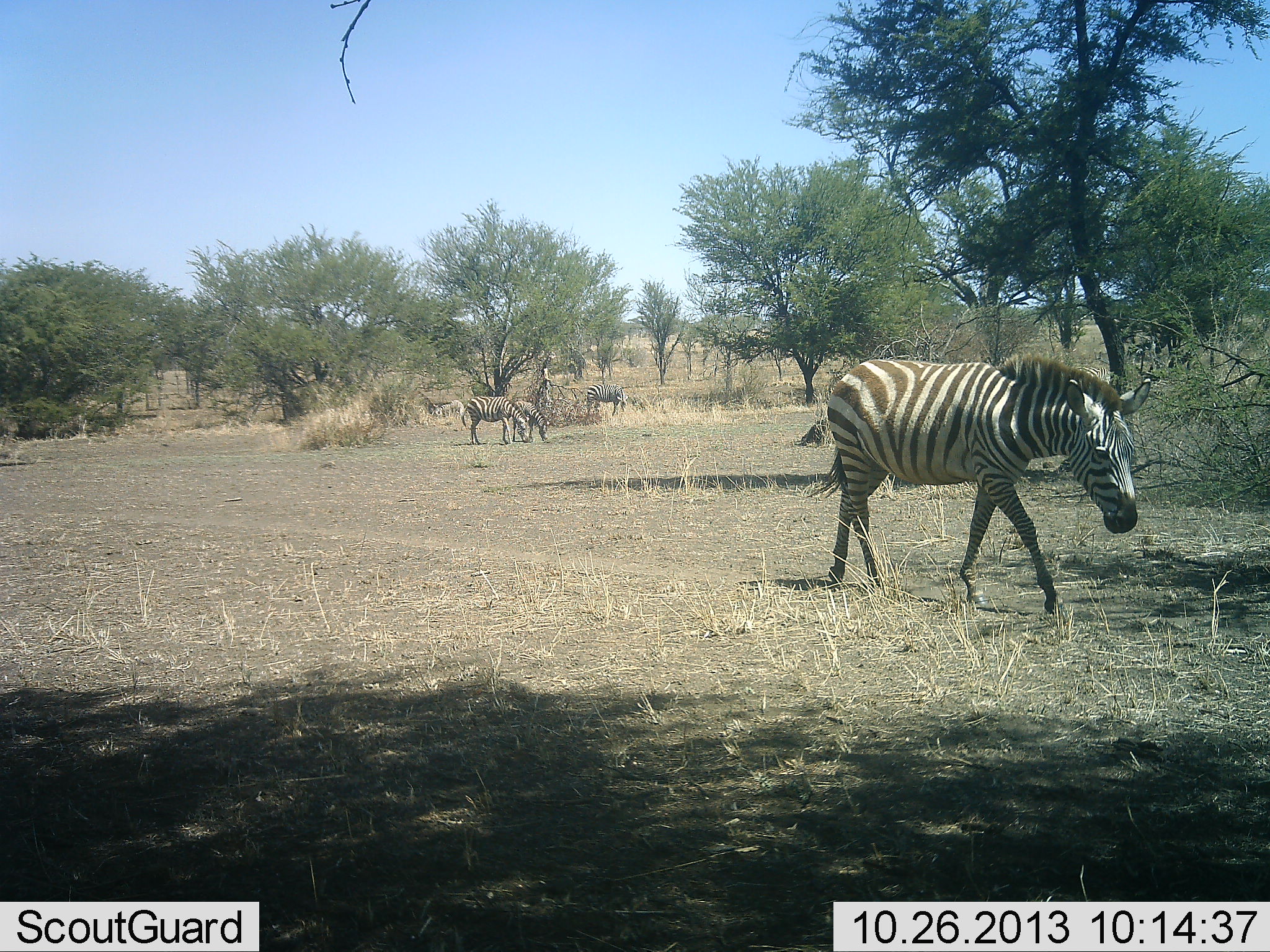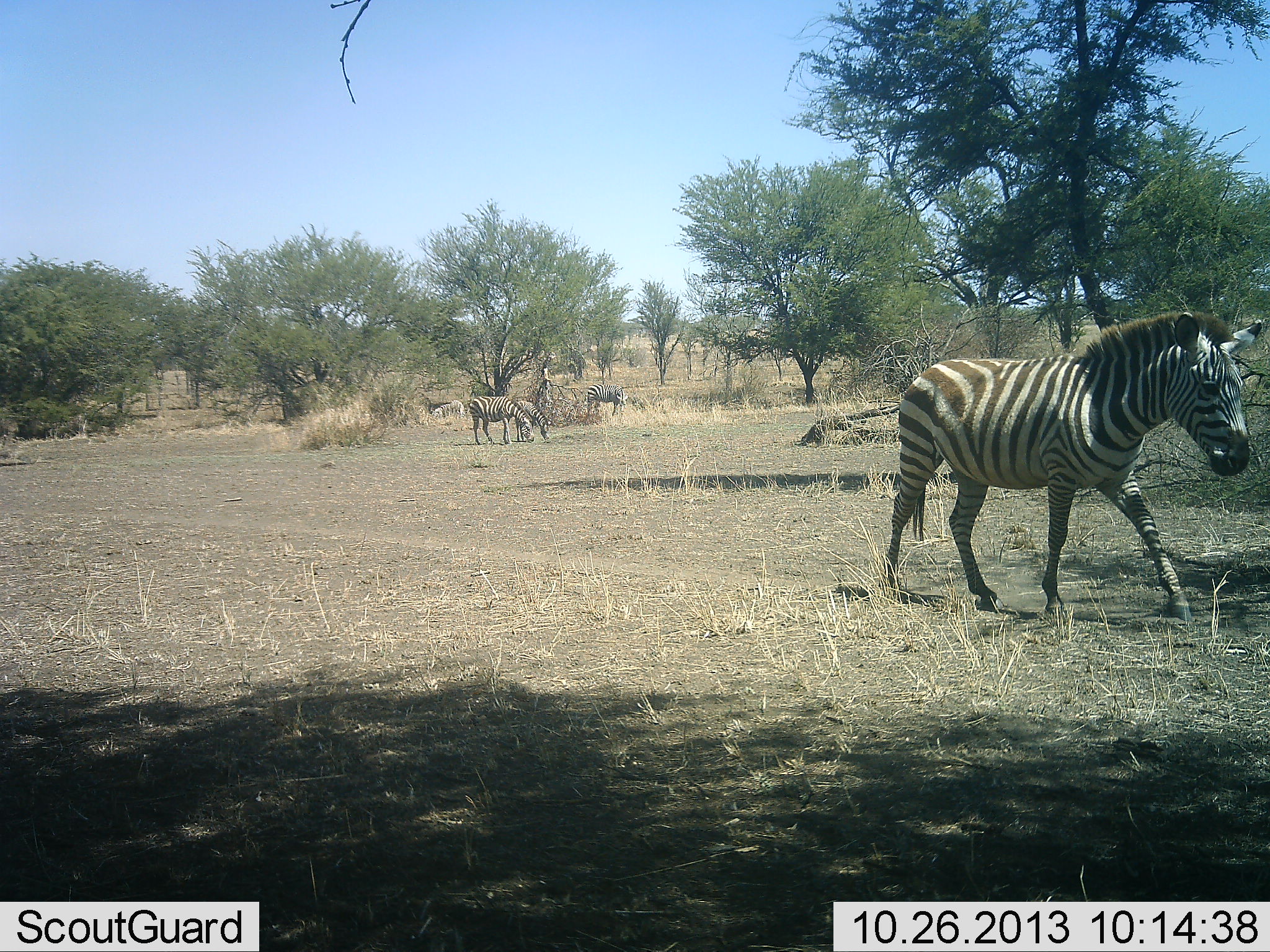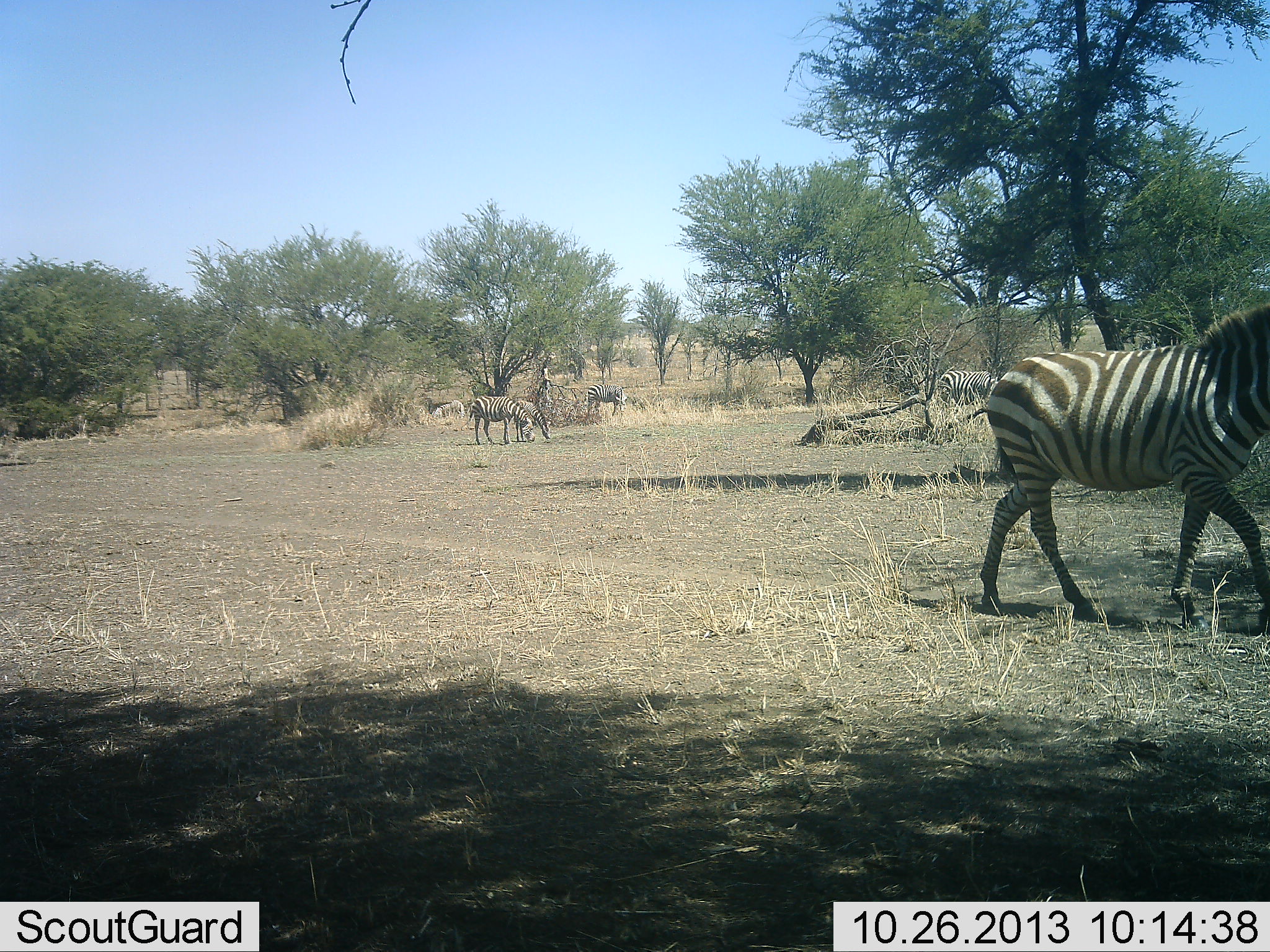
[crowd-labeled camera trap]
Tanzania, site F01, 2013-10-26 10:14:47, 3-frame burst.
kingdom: Animalia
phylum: Chordata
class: Mammalia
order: Perissodactyla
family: Equidae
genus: Equus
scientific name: Equus quagga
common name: plains zebra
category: zebra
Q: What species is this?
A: Zebra (plains zebra) (Equus quagga).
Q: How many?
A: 4.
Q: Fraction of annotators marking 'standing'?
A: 20%.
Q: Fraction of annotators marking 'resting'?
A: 0%.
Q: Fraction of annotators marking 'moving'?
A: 100%.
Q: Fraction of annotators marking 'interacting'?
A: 0%.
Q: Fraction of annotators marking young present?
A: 0%.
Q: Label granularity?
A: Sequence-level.